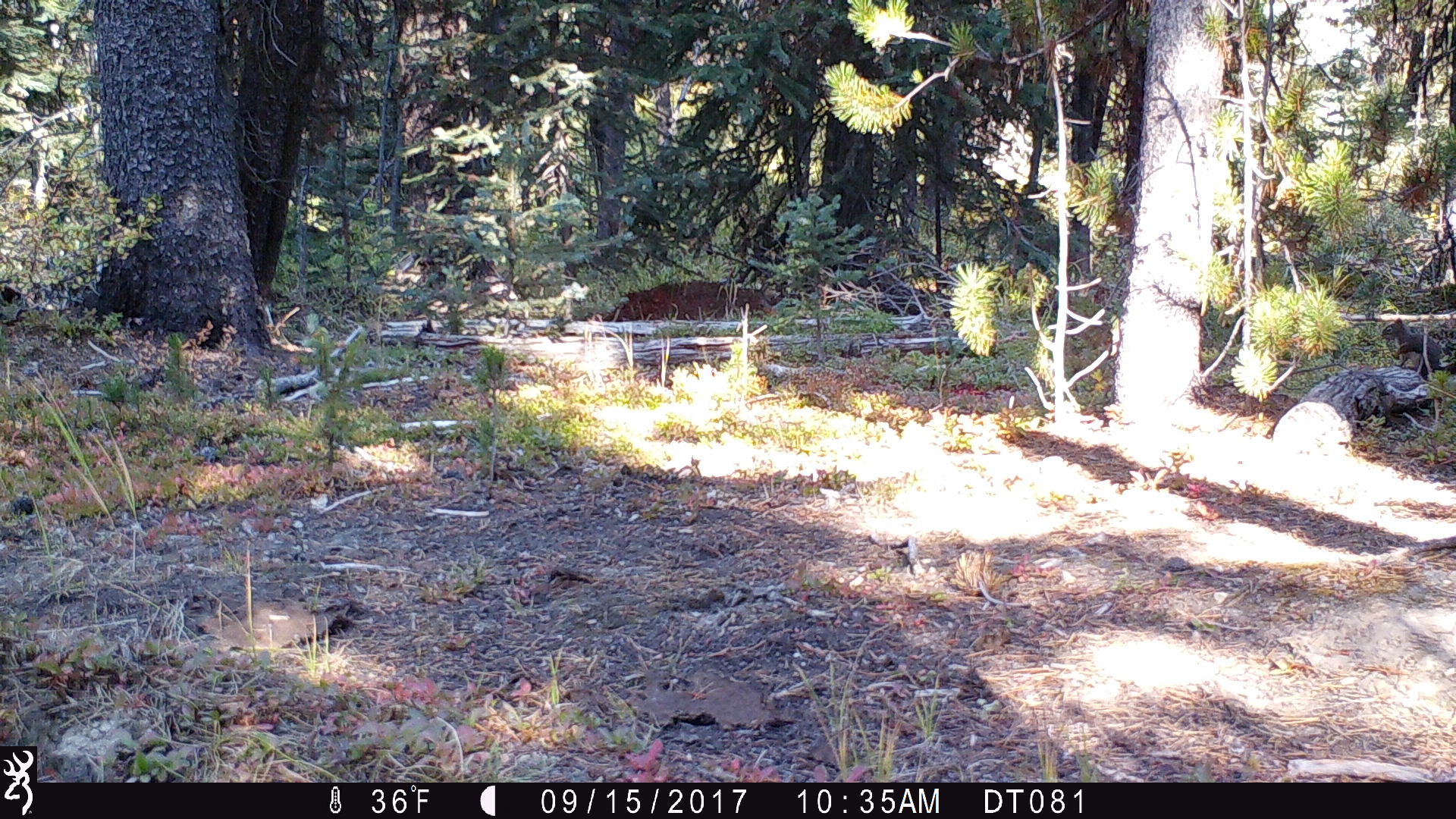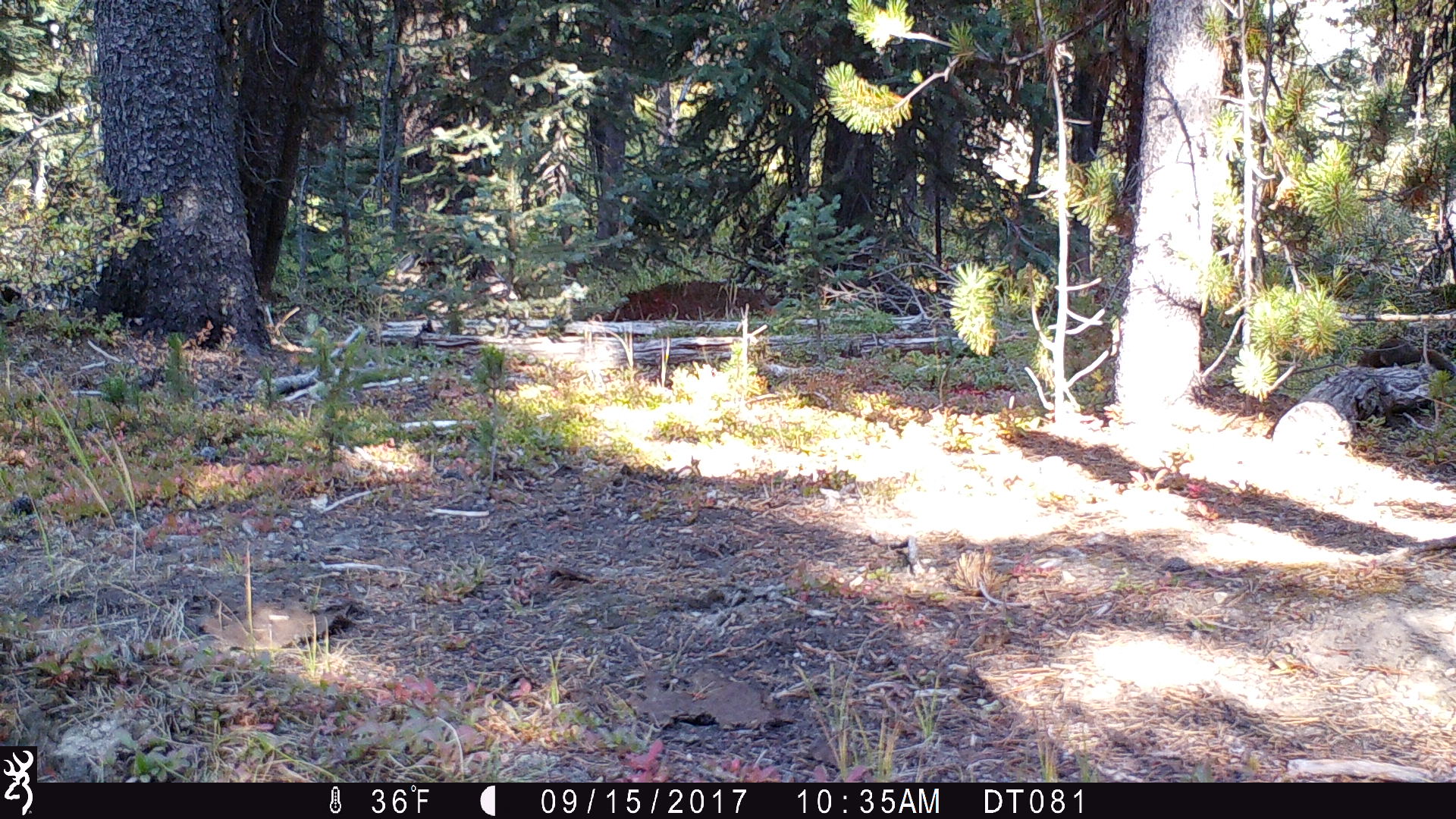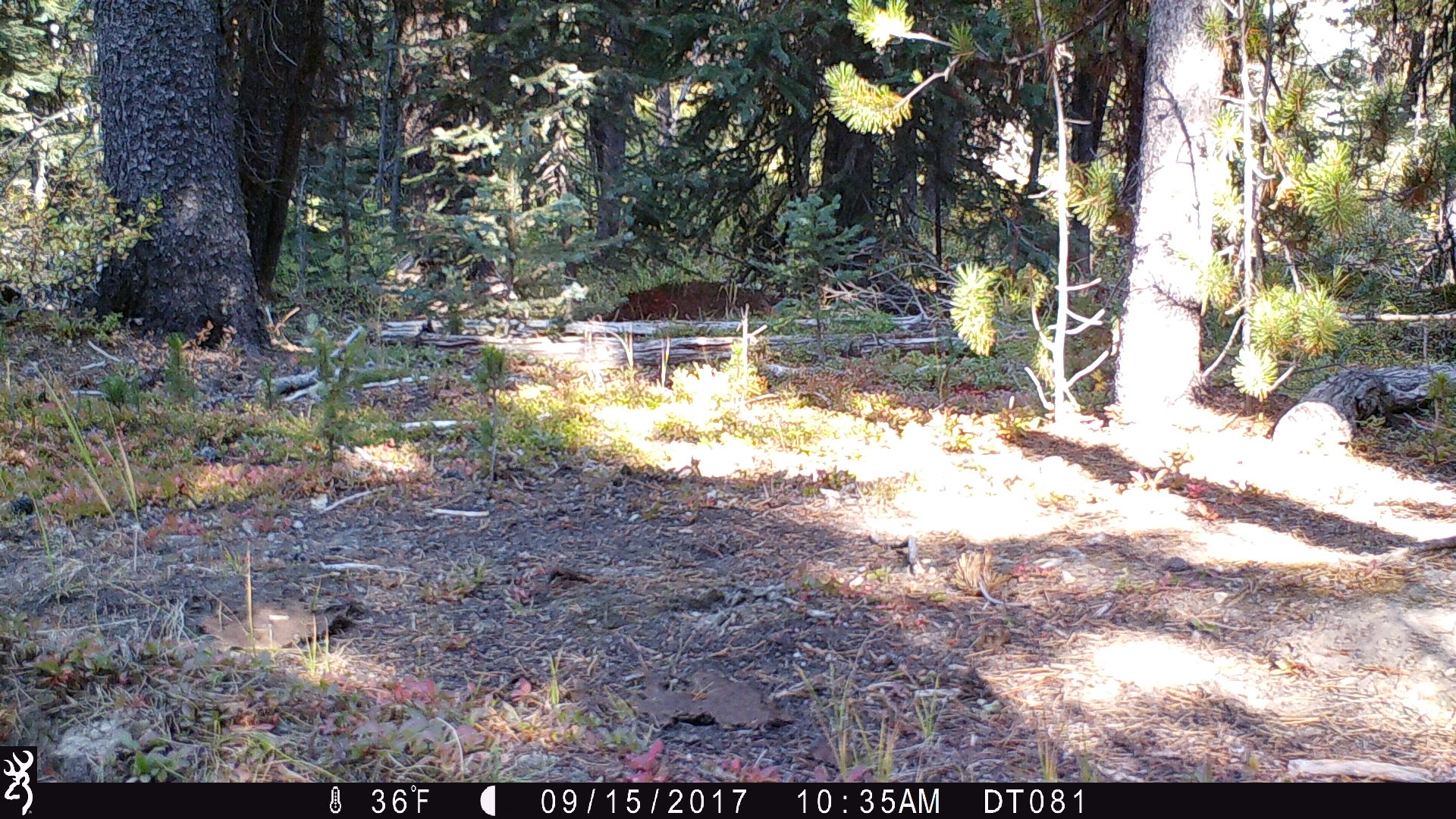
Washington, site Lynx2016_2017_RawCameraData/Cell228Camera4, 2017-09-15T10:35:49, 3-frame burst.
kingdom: Animalia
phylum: Chordata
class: Mammalia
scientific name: Mammalia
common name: small mammal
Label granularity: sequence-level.